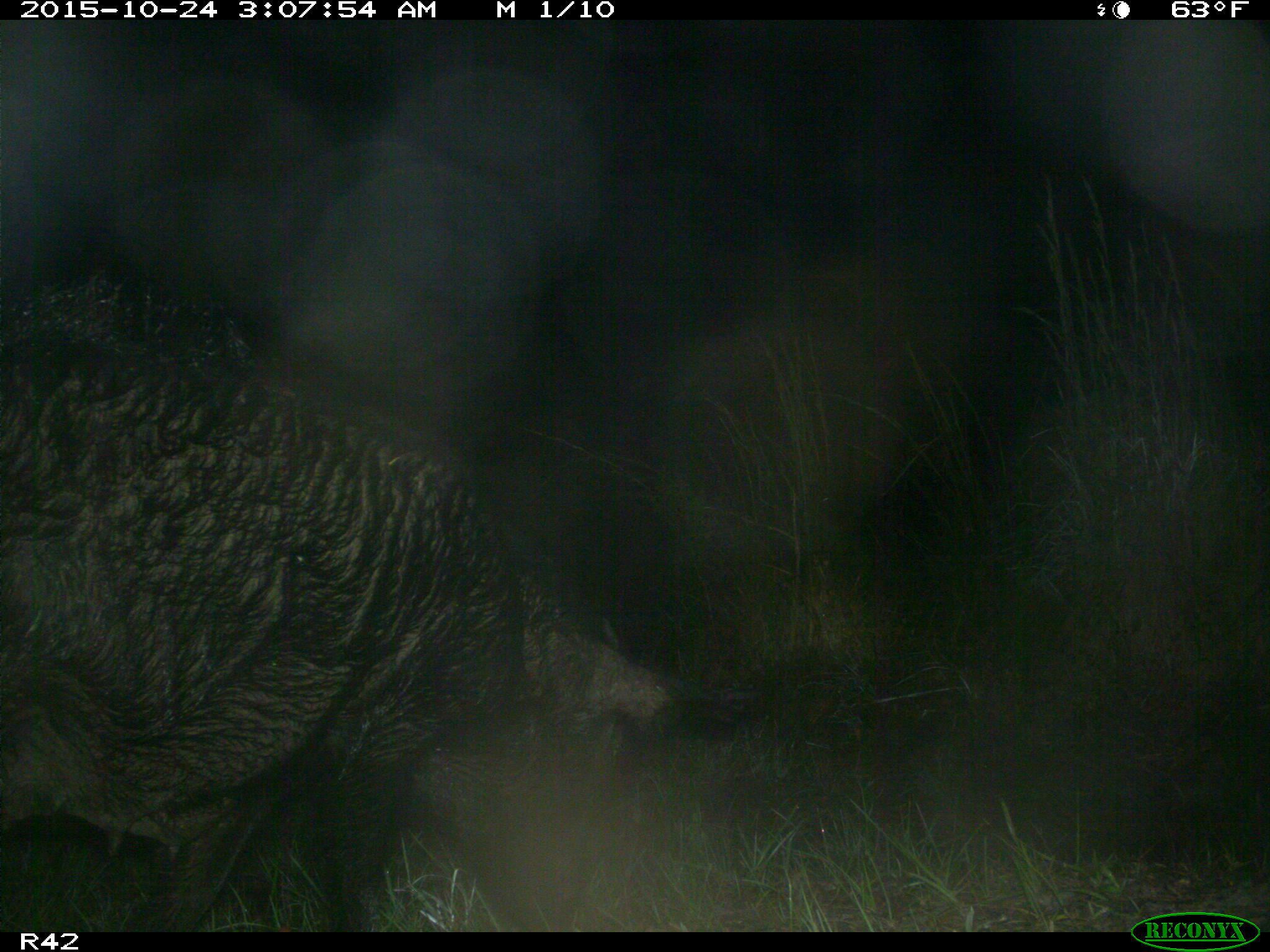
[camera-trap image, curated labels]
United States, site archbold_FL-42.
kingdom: Animalia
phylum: Chordata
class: Mammalia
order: Artiodactyla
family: Suidae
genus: Sus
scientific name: Sus scrofa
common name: wild boar